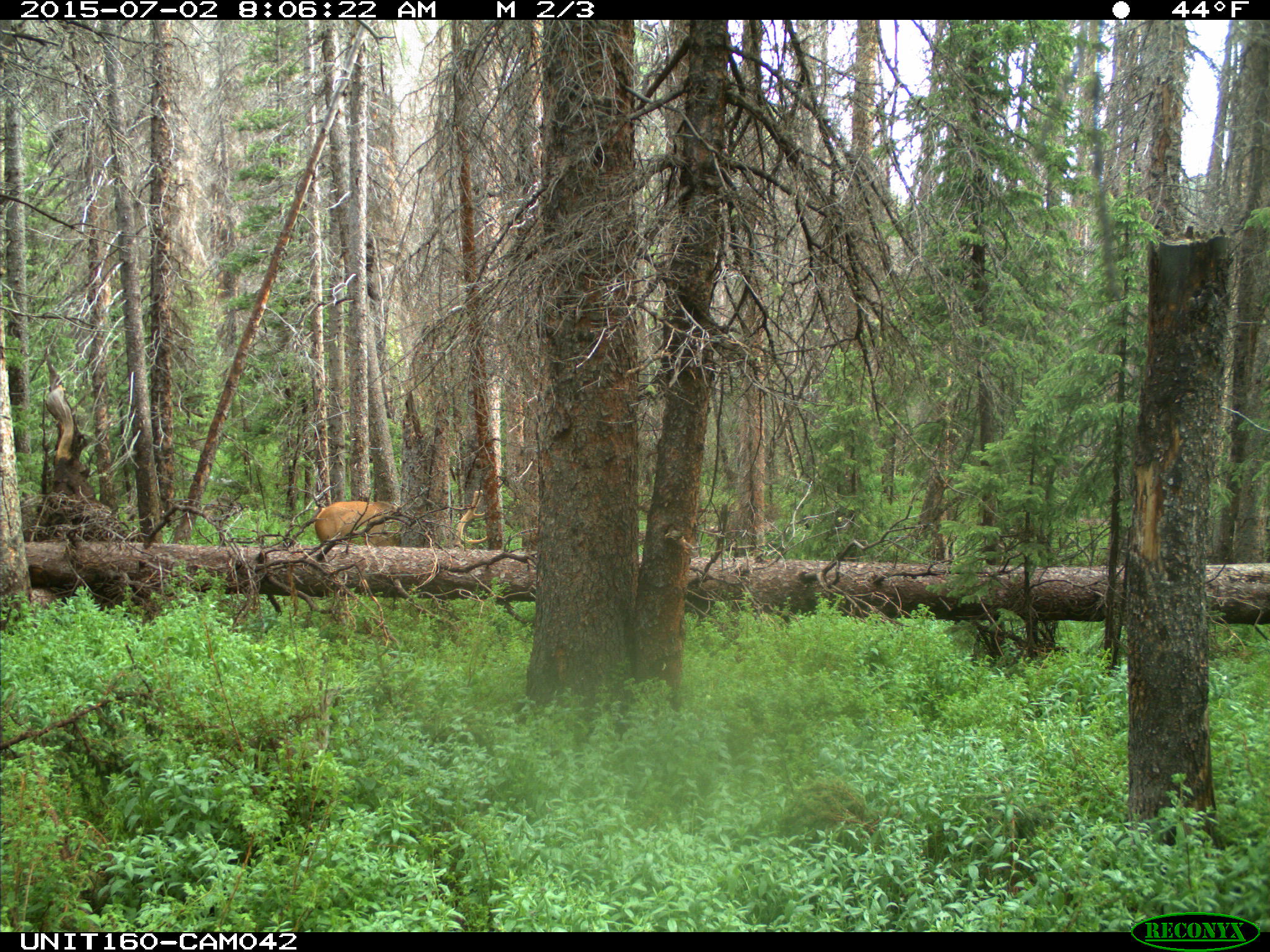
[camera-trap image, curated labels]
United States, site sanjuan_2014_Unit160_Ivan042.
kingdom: Animalia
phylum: Chordata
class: Mammalia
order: Artiodactyla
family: Cervidae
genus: Cervus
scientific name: Cervus elaphus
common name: red deer